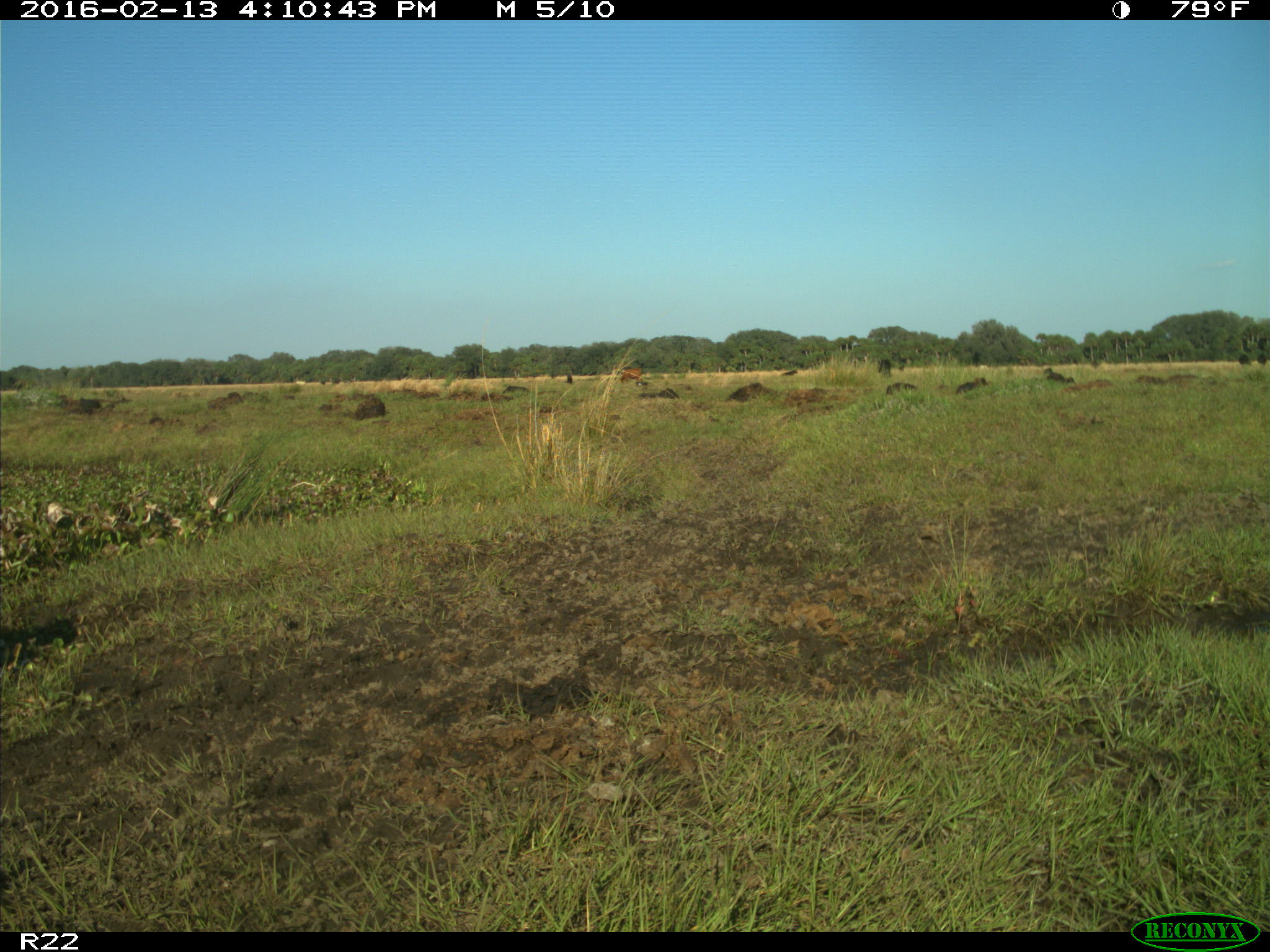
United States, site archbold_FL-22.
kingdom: Animalia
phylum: Chordata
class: Mammalia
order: Artiodactyla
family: Bovidae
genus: Bos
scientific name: Bos taurus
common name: domestic cow